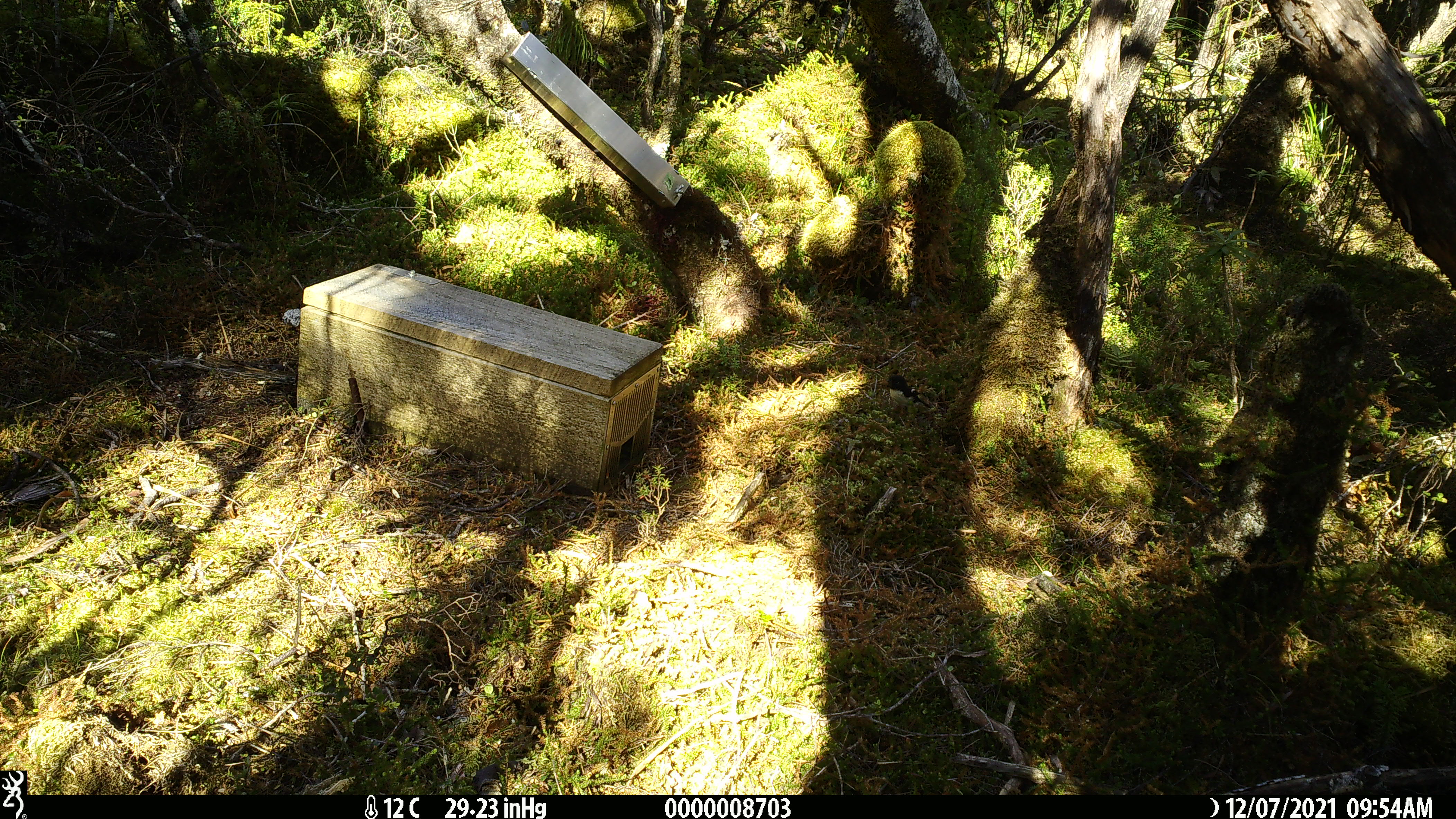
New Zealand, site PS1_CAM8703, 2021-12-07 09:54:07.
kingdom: Animalia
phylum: Chordata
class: Aves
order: Passeriformes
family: Petroicidae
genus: Petroica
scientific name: Petroica macrocephala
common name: tomtit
Tomtit (Petroica macrocephala).